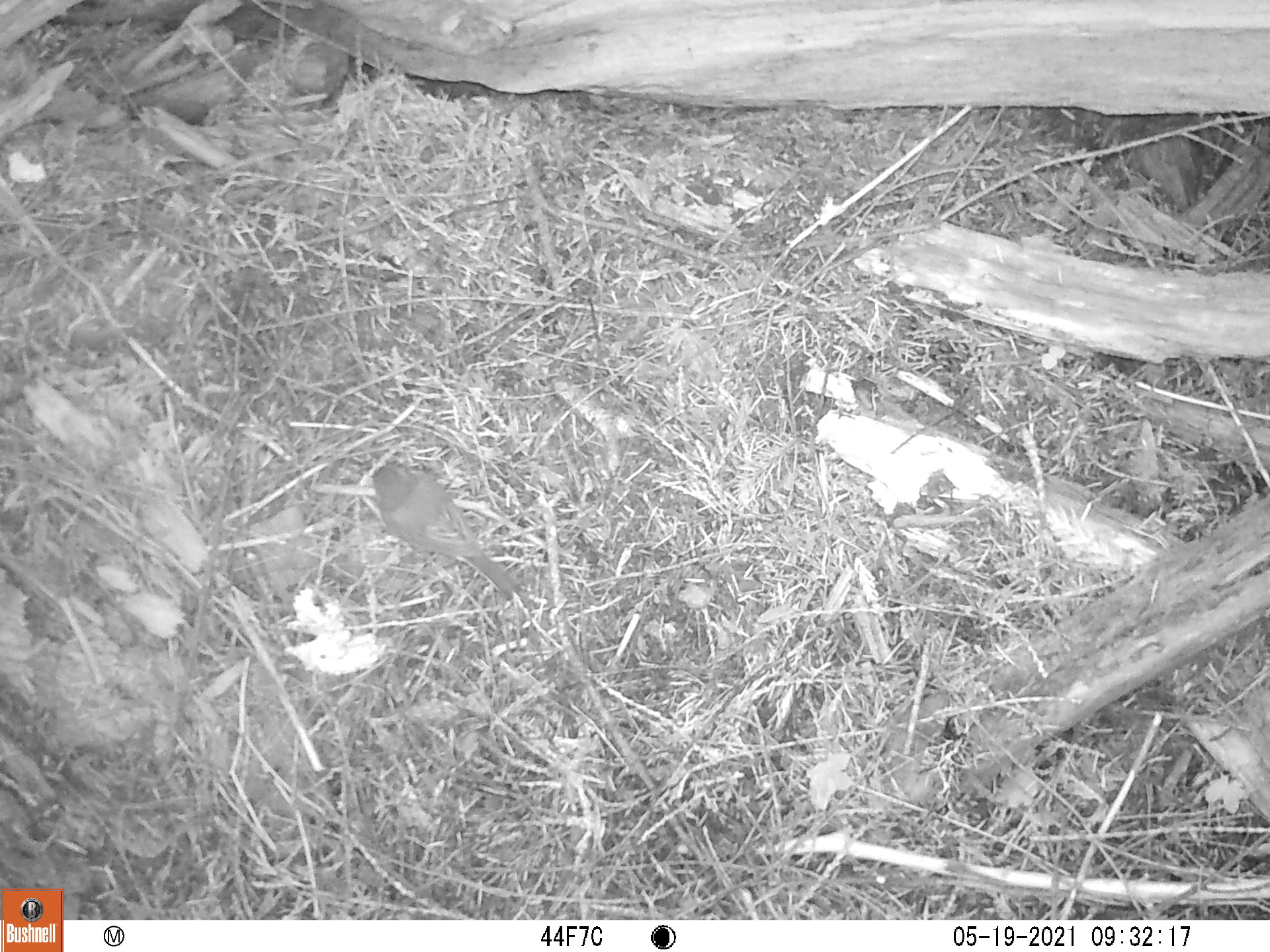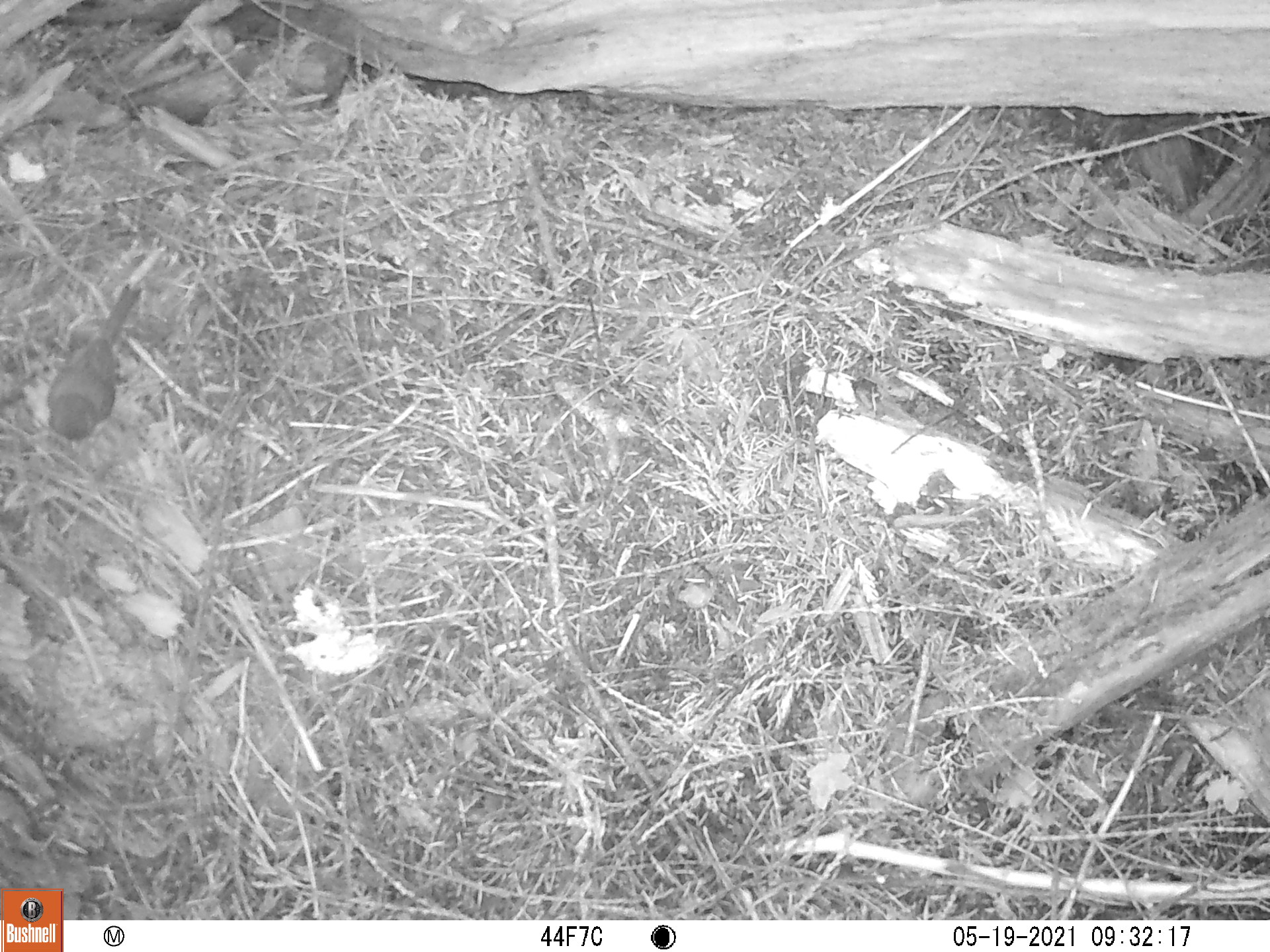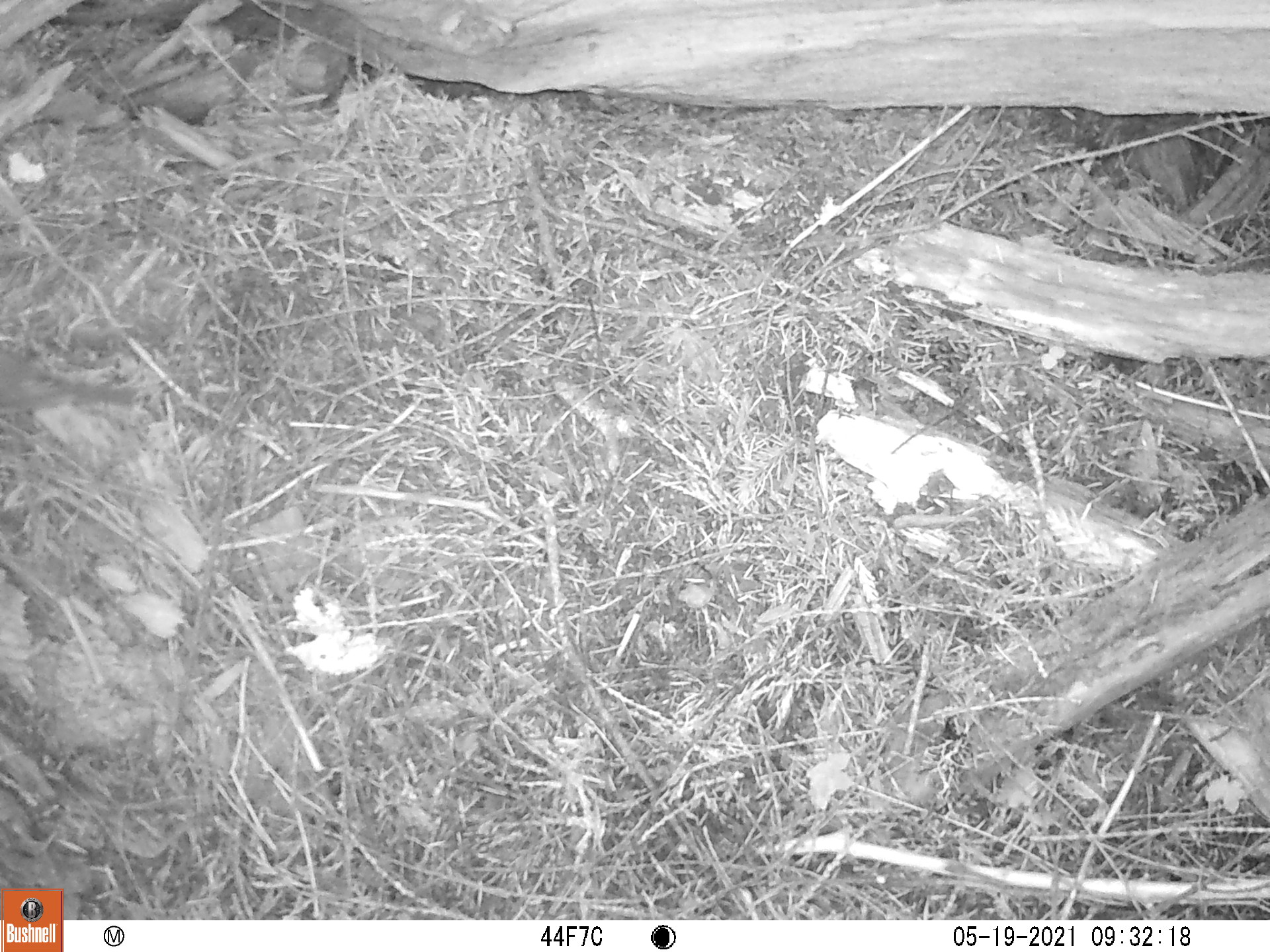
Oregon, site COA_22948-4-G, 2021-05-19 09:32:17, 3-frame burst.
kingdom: Animalia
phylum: Chordata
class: Aves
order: Passeriformes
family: Passerellidae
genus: Junco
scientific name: Junco hyemalis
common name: dark-eyed junco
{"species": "dark-eyed junco (Junco hyemalis)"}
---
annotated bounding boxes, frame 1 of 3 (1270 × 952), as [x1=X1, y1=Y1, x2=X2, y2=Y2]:
dark-eyed junco: [x1=368, y1=458, x2=525, y2=603]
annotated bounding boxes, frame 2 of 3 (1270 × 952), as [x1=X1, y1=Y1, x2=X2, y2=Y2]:
dark-eyed junco: [x1=40, y1=281, x2=144, y2=446]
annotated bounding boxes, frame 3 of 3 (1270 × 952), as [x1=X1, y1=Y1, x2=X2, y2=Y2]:
dark-eyed junco: [x1=2, y1=338, x2=154, y2=426]